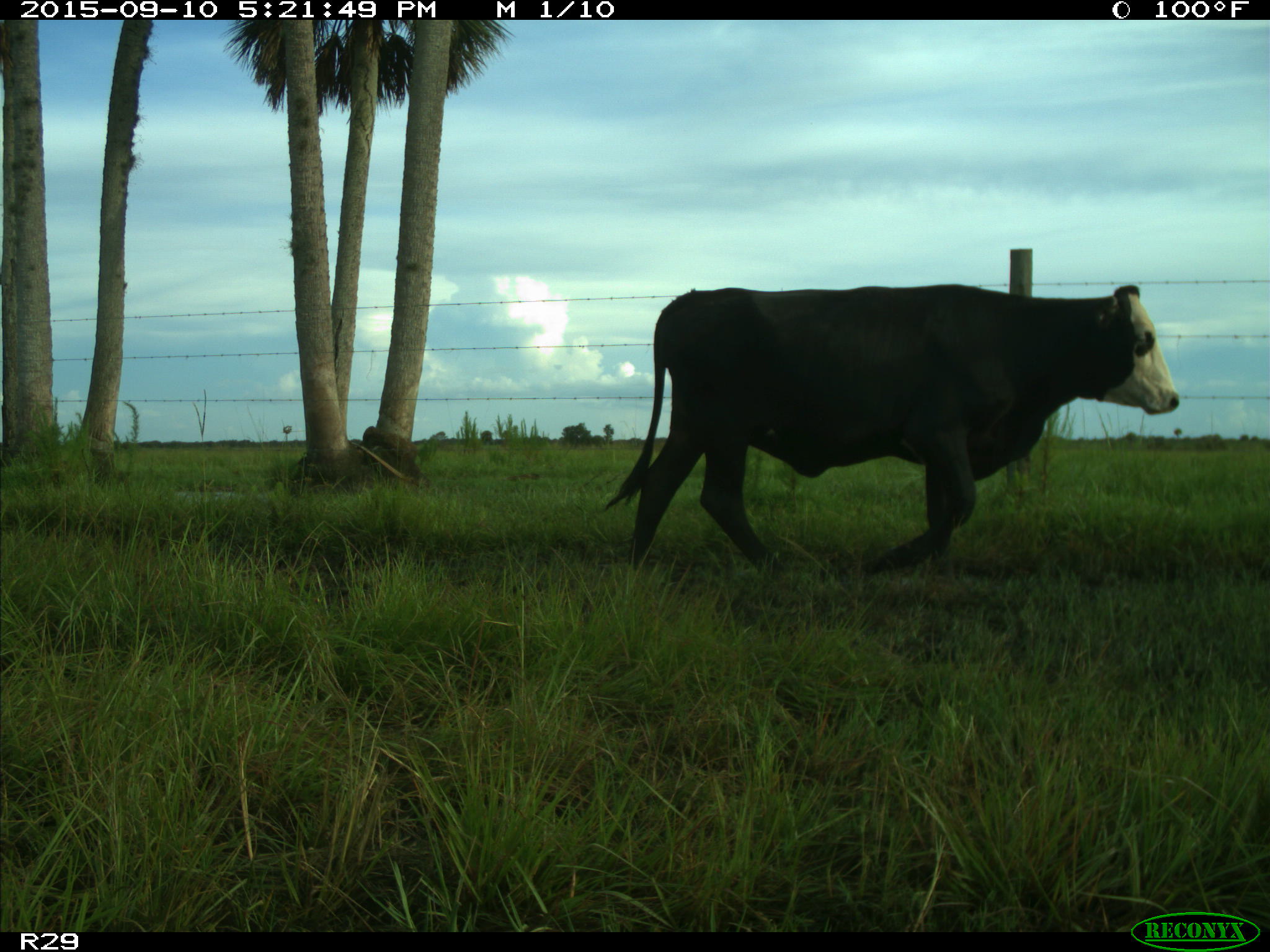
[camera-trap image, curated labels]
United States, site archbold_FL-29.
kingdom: Animalia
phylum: Chordata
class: Mammalia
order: Artiodactyla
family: Bovidae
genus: Bos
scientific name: Bos taurus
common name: domestic cow